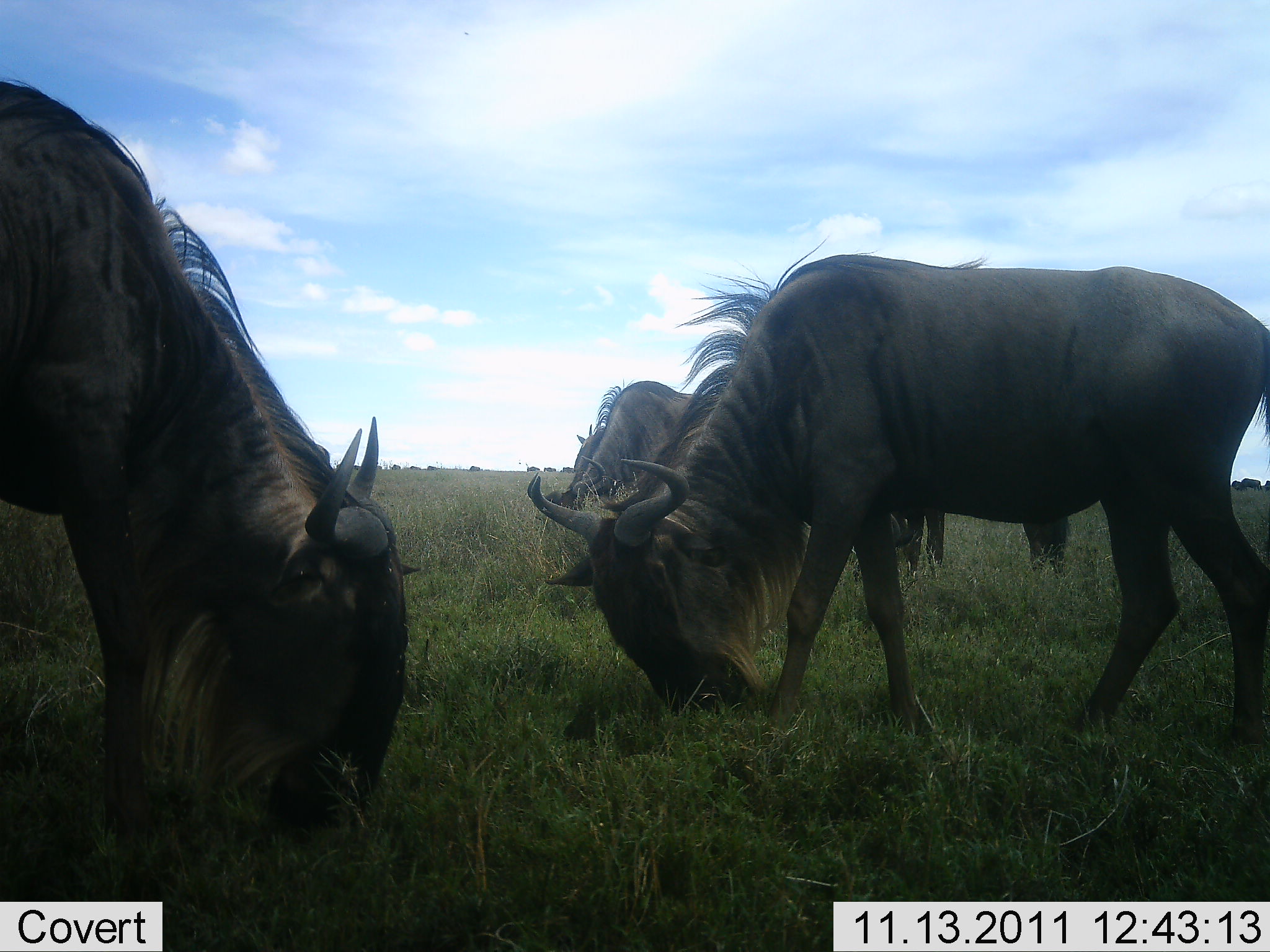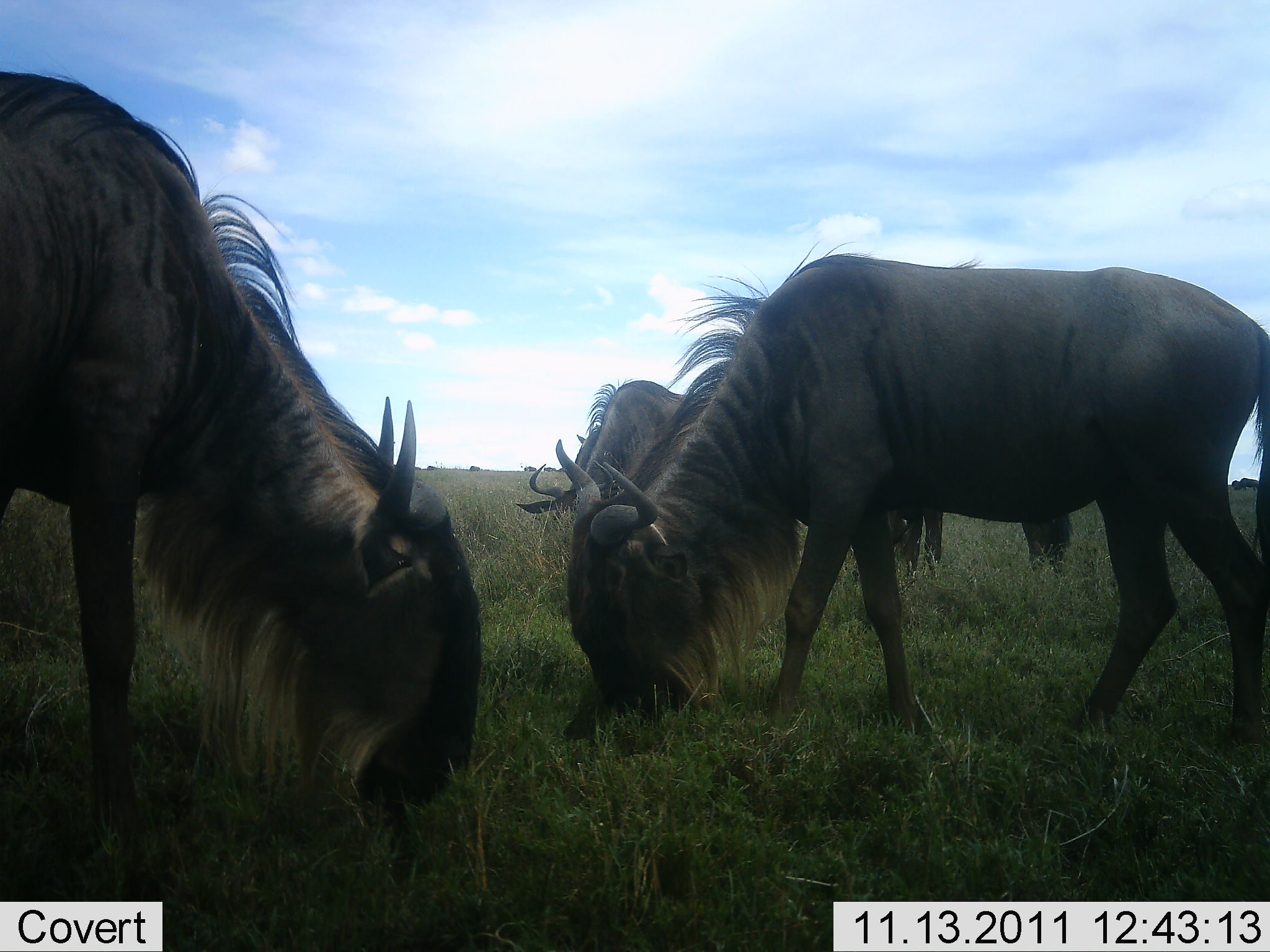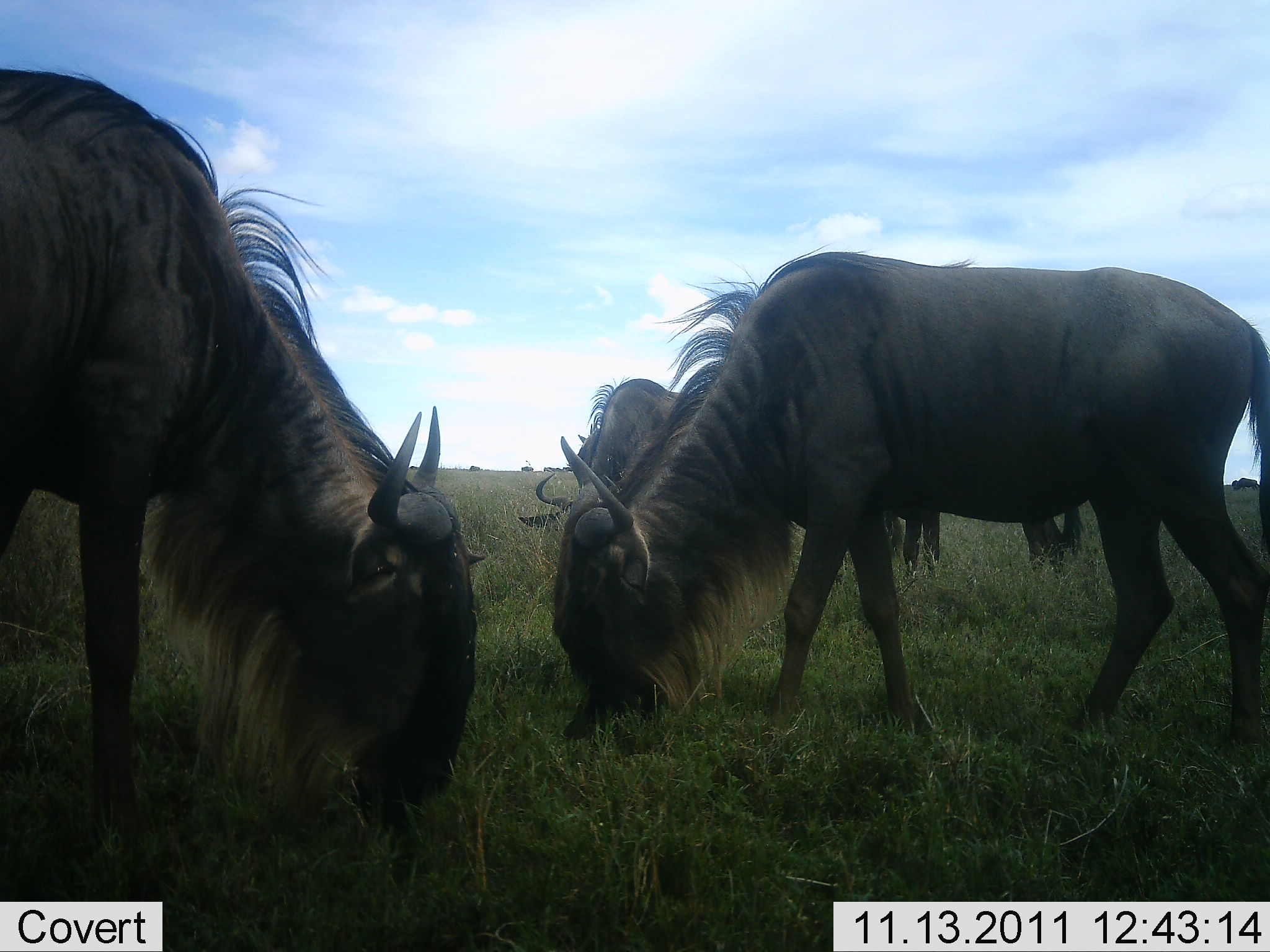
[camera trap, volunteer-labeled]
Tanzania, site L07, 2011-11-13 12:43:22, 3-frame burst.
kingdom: Animalia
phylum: Chordata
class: Mammalia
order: Artiodactyla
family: Bovidae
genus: Connochaetes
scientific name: Connochaetes taurinus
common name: blue wildebeest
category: wildebeest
Wildebeest (blue wildebeest) (Connochaetes taurinus), count 4. Behavior (volunteer vote fractions): standing 14%, resting 0%, moving 7%, interacting 0%. Young present (vote fraction): 0%. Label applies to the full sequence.